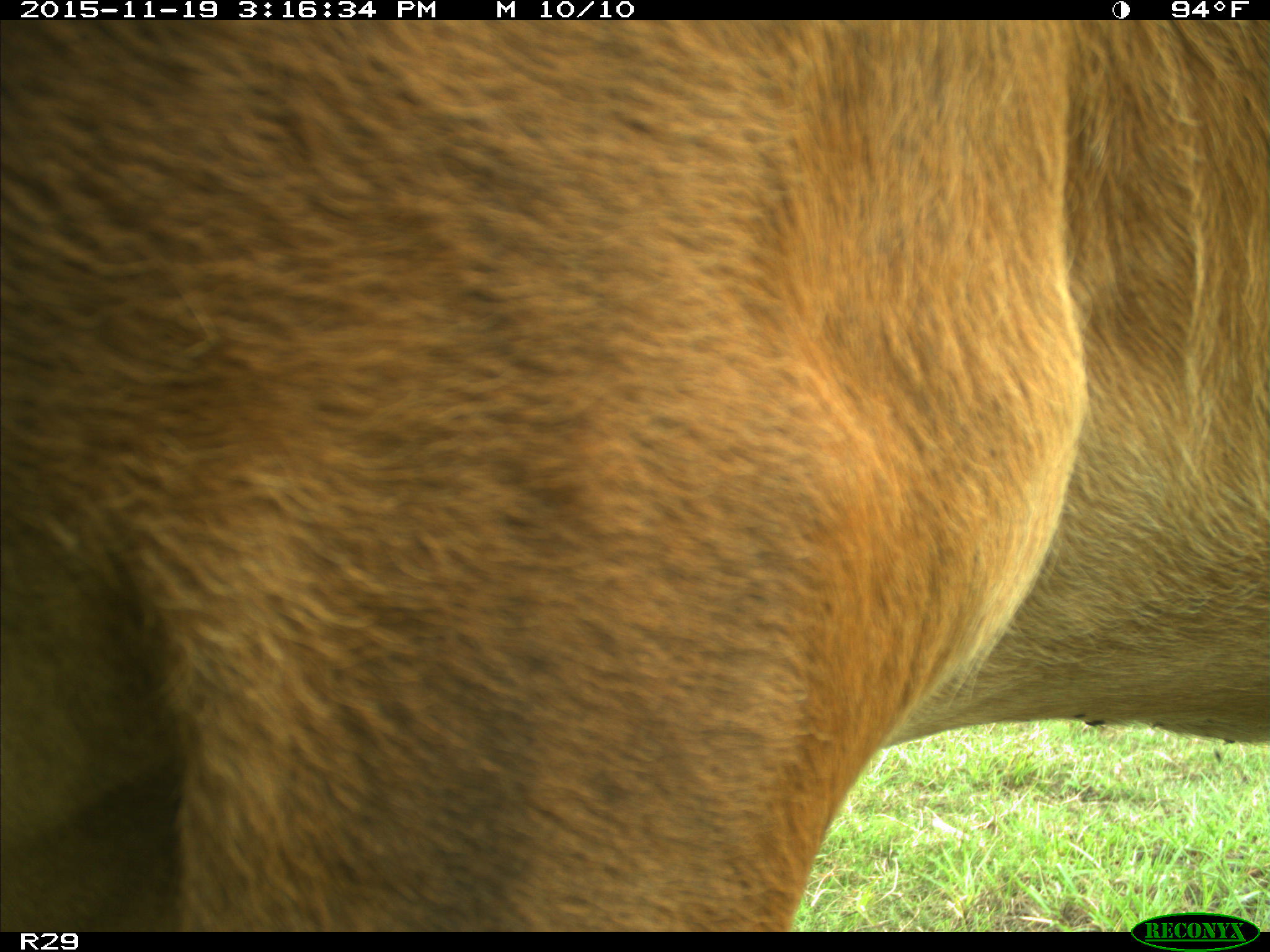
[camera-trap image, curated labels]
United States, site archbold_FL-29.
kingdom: Animalia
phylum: Chordata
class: Mammalia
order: Artiodactyla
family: Bovidae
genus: Bos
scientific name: Bos taurus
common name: domestic cow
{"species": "Bos taurus (domestic cow)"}